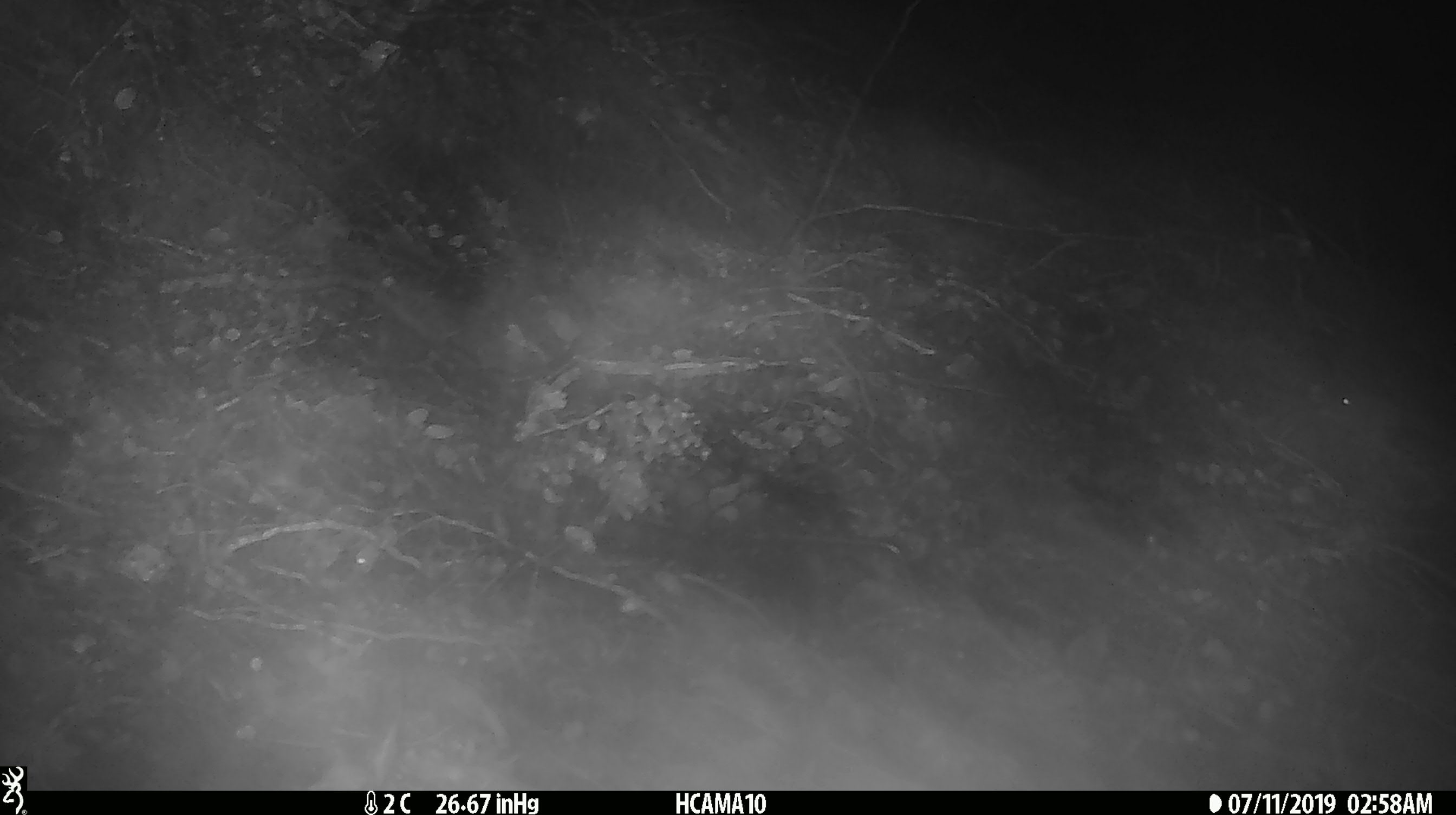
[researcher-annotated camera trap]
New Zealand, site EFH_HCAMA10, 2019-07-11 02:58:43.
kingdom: Animalia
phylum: Chordata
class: Mammalia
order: Rodentia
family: Muridae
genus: Mus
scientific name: Mus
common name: mouse